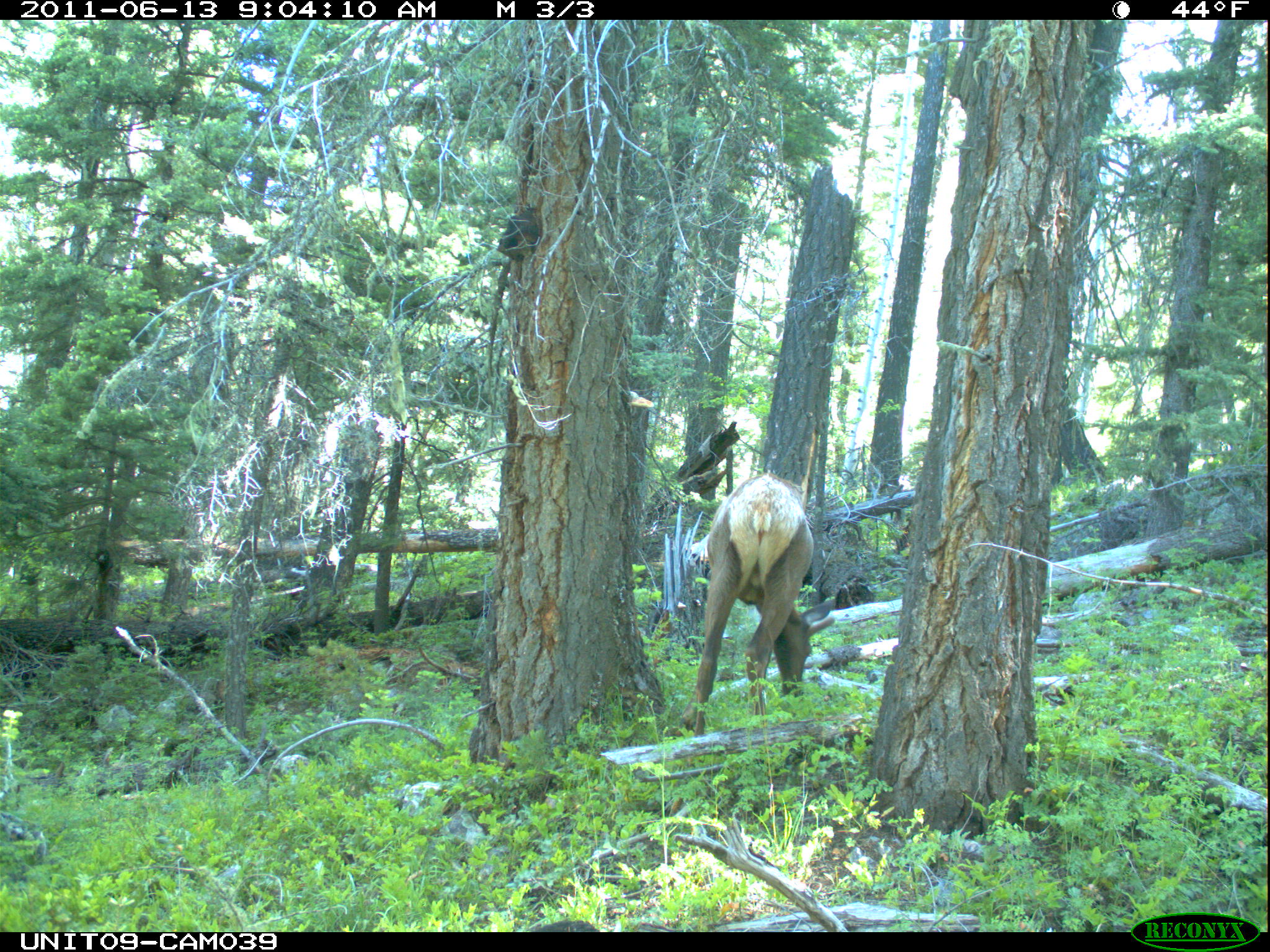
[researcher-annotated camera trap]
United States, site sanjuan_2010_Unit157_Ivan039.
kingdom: Animalia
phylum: Chordata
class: Mammalia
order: Artiodactyla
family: Cervidae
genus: Cervus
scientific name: Cervus elaphus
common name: red deer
Cervus elaphus (red deer).